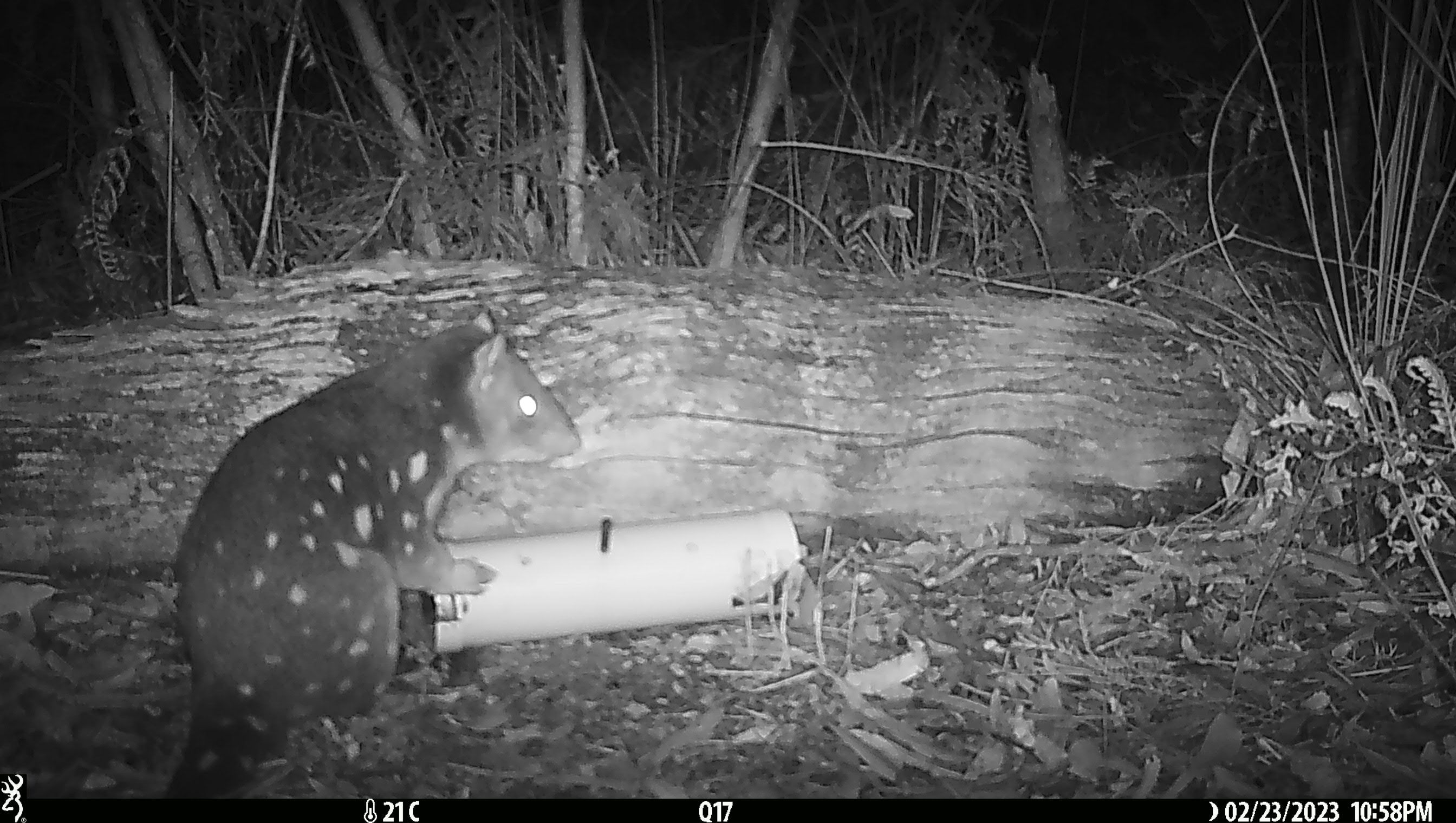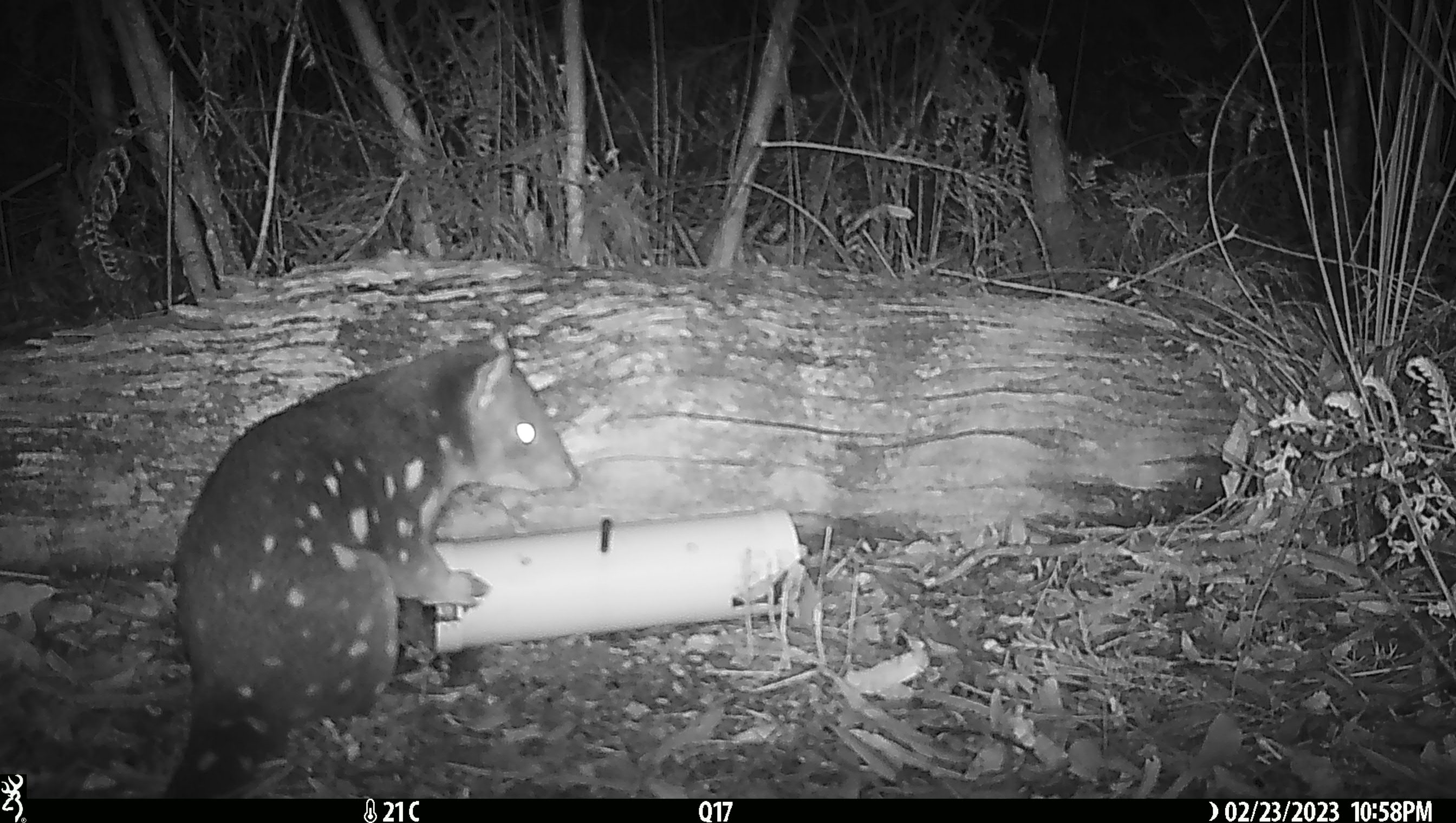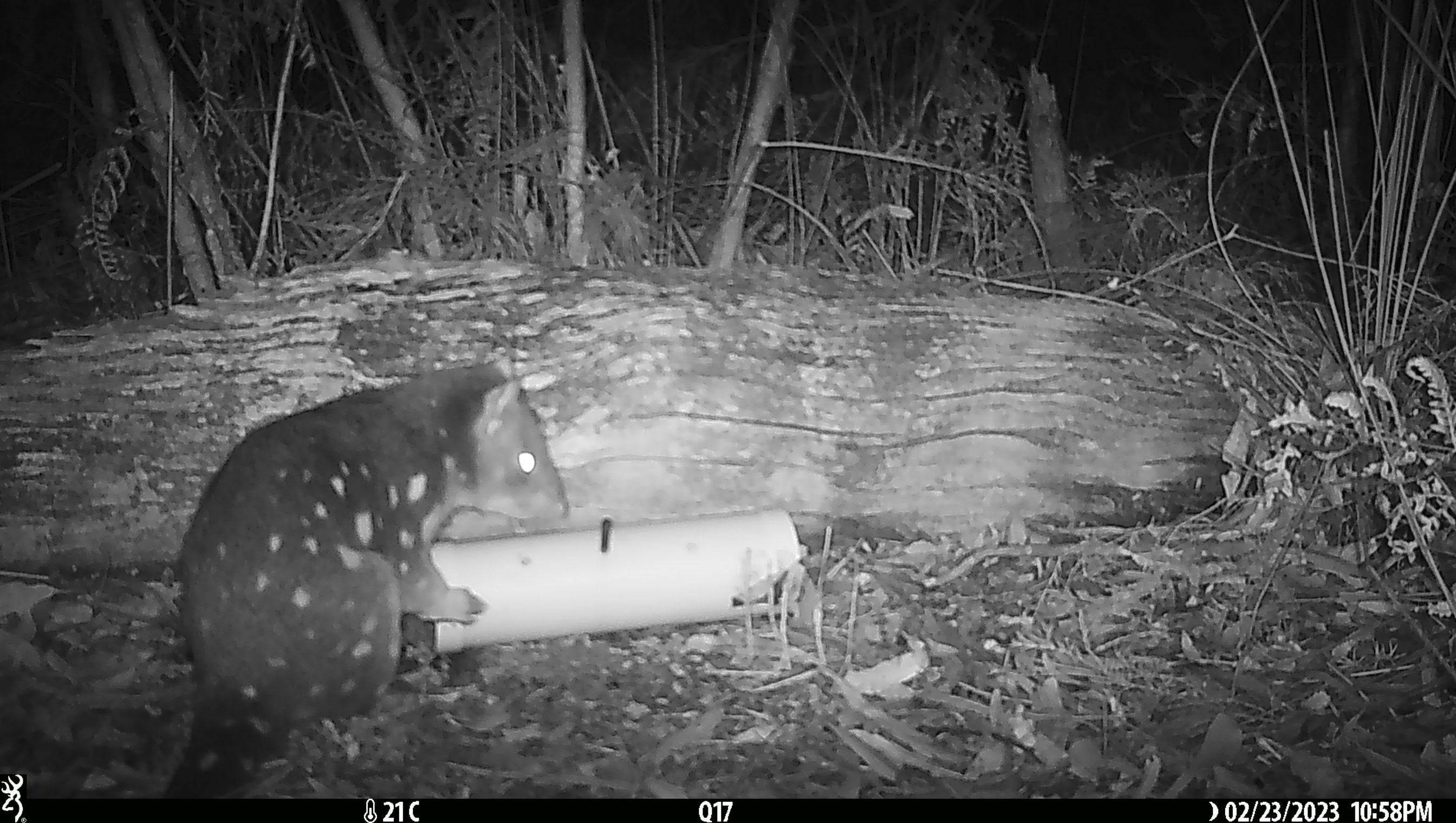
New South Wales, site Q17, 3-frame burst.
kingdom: Animalia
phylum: Chordata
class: Mammalia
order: Dasyuromorphia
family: Dasyuridae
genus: Dasyurus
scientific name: Dasyurus maculatus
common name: spotted-tailed quoll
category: quoll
Quoll (spotted-tailed quoll) (Dasyurus maculatus).